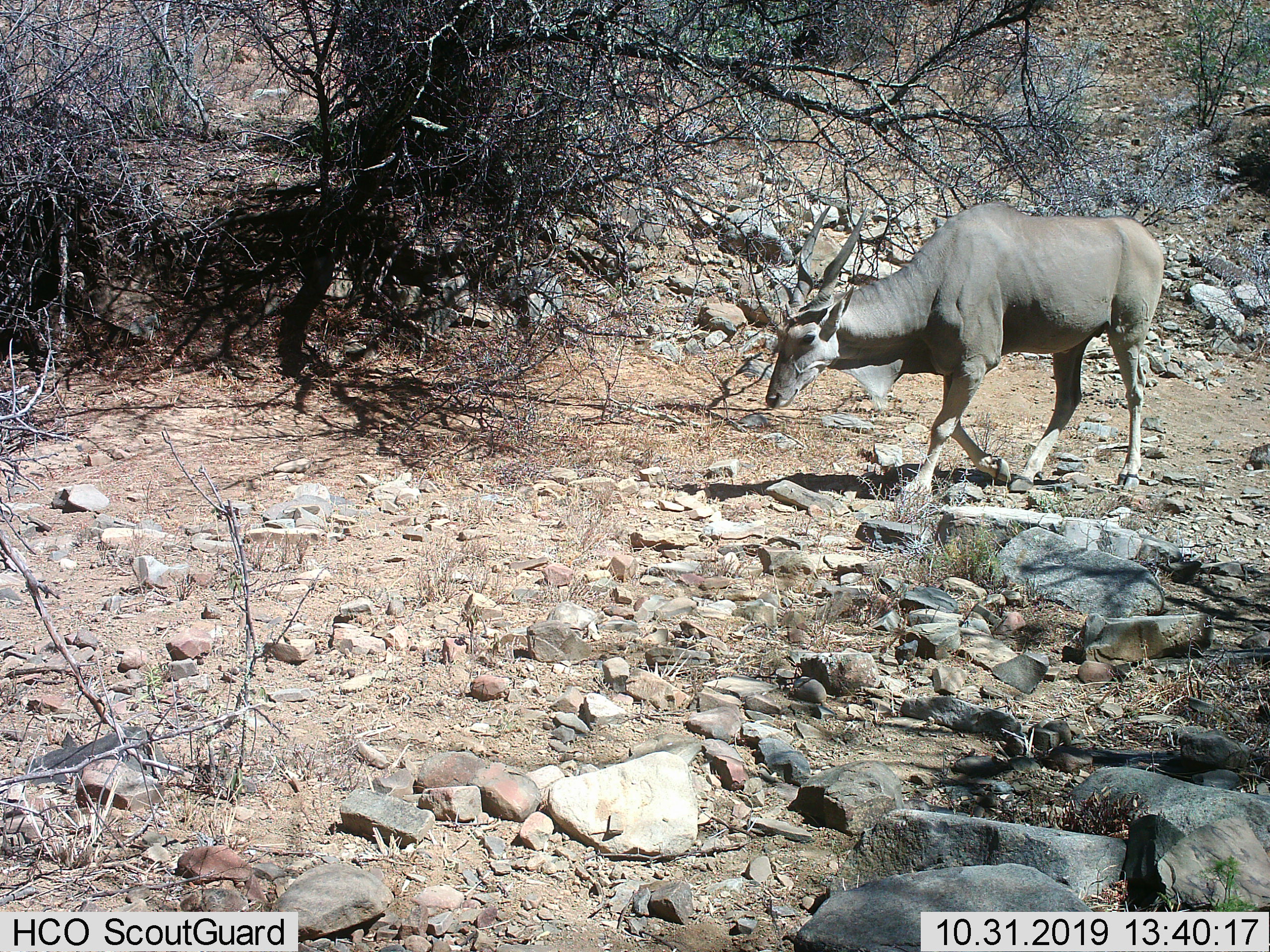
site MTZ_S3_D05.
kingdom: Animalia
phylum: Chordata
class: Mammalia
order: Artiodactyla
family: Bovidae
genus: Tragelaphus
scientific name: Tragelaphus oryx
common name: eland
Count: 1.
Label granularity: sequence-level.